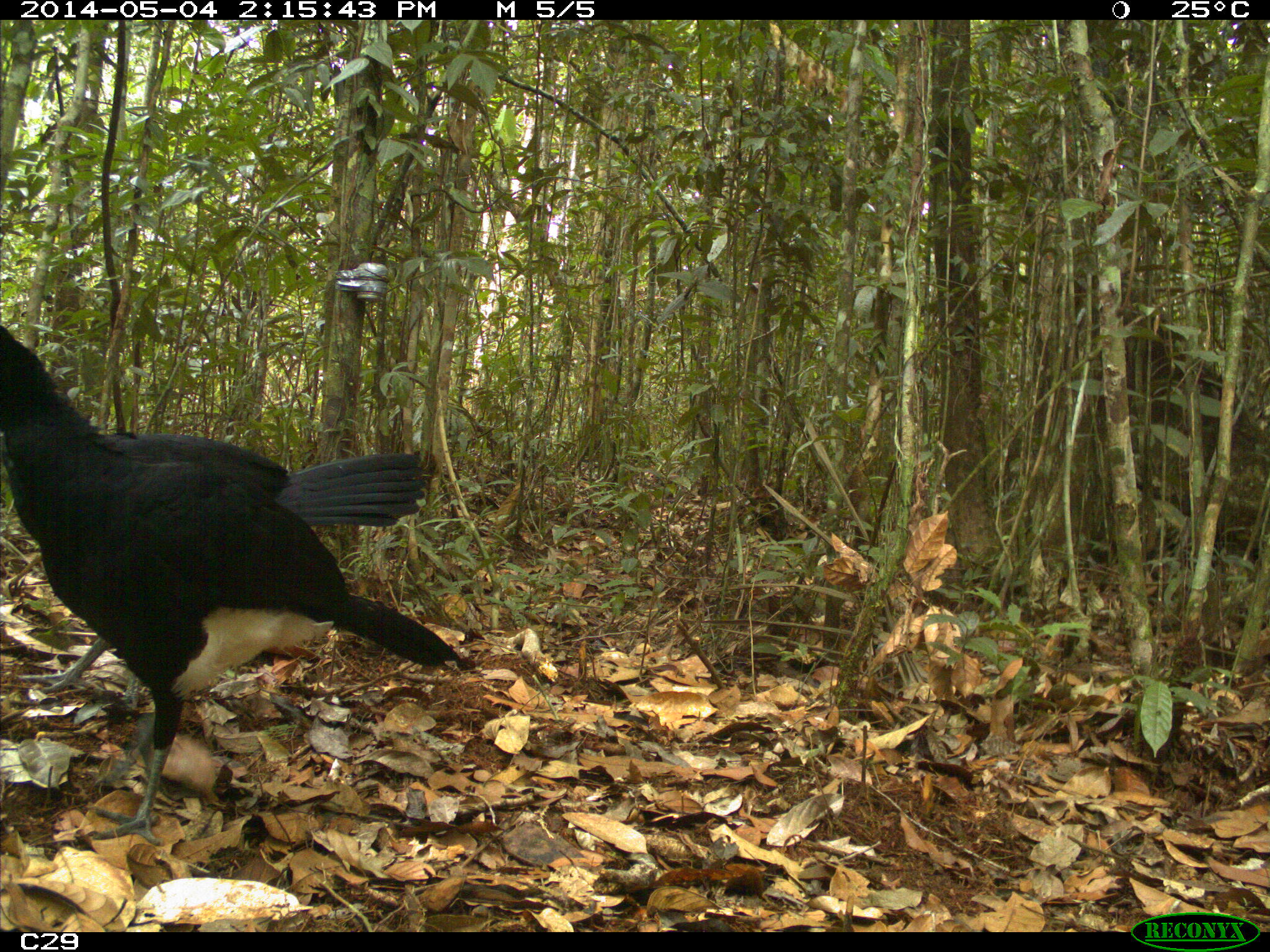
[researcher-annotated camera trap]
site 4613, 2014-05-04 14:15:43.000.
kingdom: Animalia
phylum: Chordata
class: Aves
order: Galliformes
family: Cracidae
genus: Crax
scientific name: Crax alector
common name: black curassow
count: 2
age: adult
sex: female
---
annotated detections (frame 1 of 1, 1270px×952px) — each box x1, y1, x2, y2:
crax alector: 0, 405, 463, 846; 0, 324, 426, 711